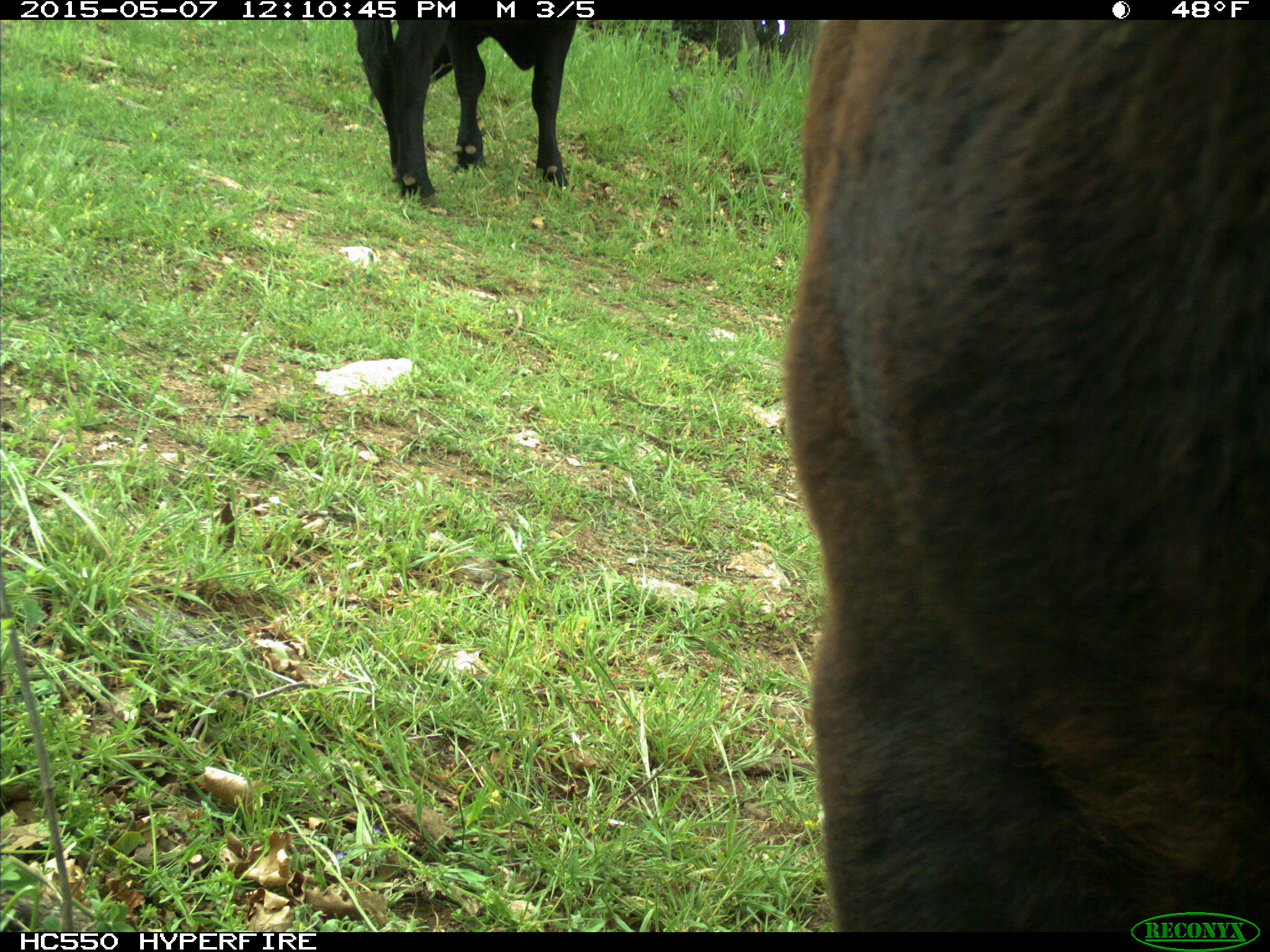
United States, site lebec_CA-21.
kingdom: Animalia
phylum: Chordata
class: Mammalia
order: Artiodactyla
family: Bovidae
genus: Bos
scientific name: Bos taurus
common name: domestic cow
Bos taurus (domestic cow).